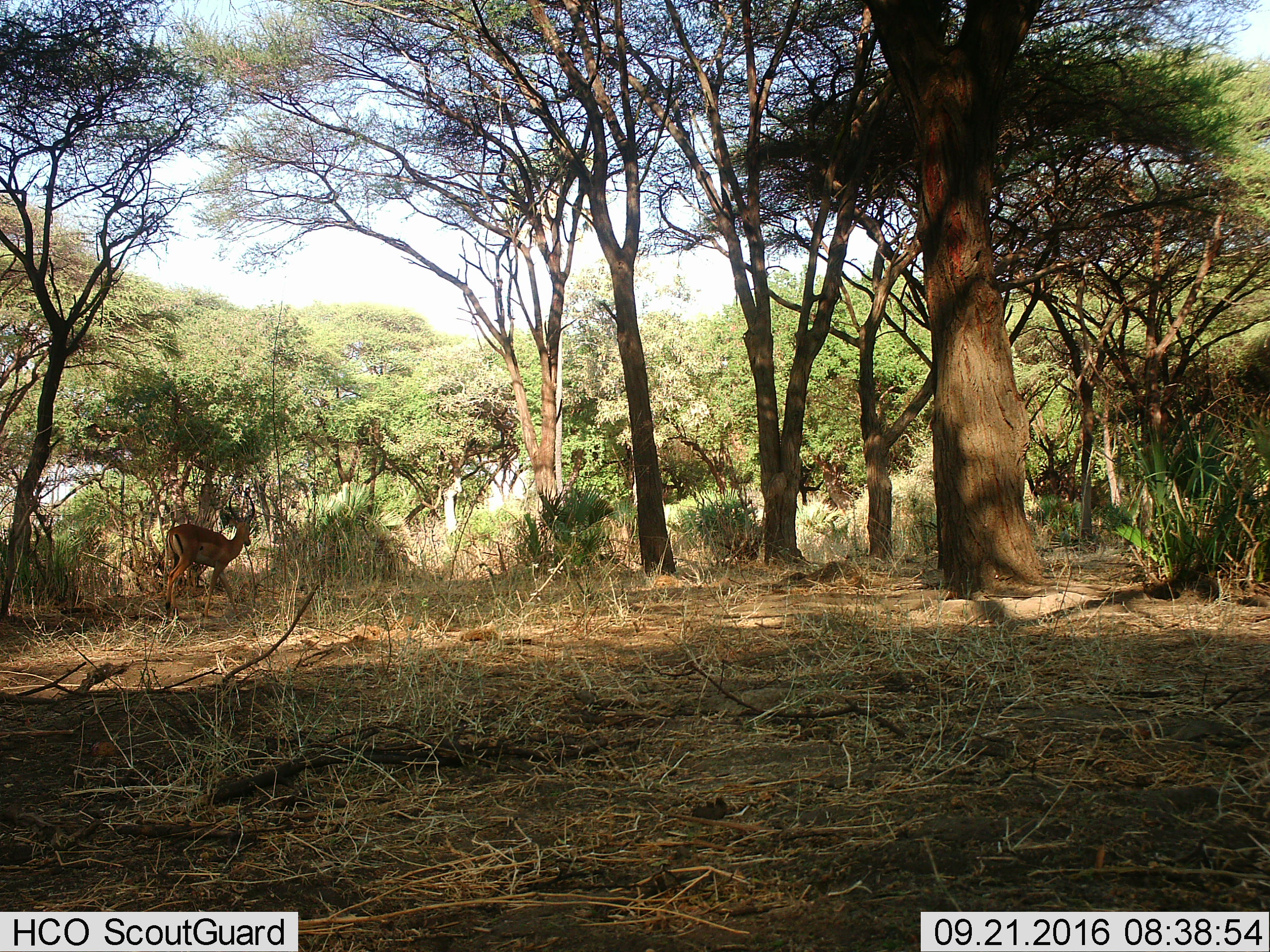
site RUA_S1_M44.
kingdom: Animalia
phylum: Chordata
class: Mammalia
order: Artiodactyla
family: Bovidae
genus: Aepyceros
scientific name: Aepyceros melampus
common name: impala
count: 1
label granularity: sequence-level